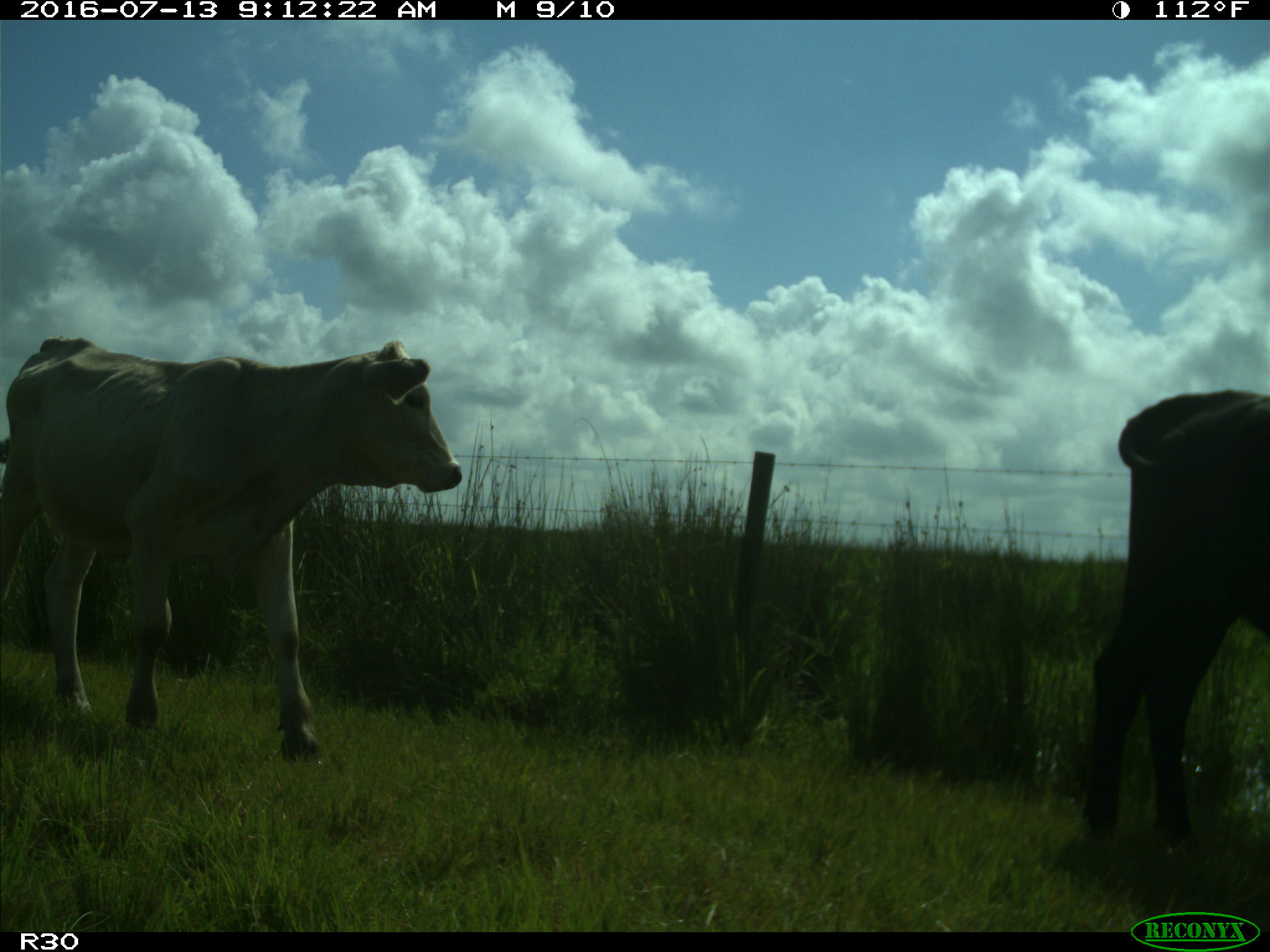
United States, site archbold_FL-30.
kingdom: Animalia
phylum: Chordata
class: Mammalia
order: Artiodactyla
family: Bovidae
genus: Bos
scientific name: Bos taurus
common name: domestic cow